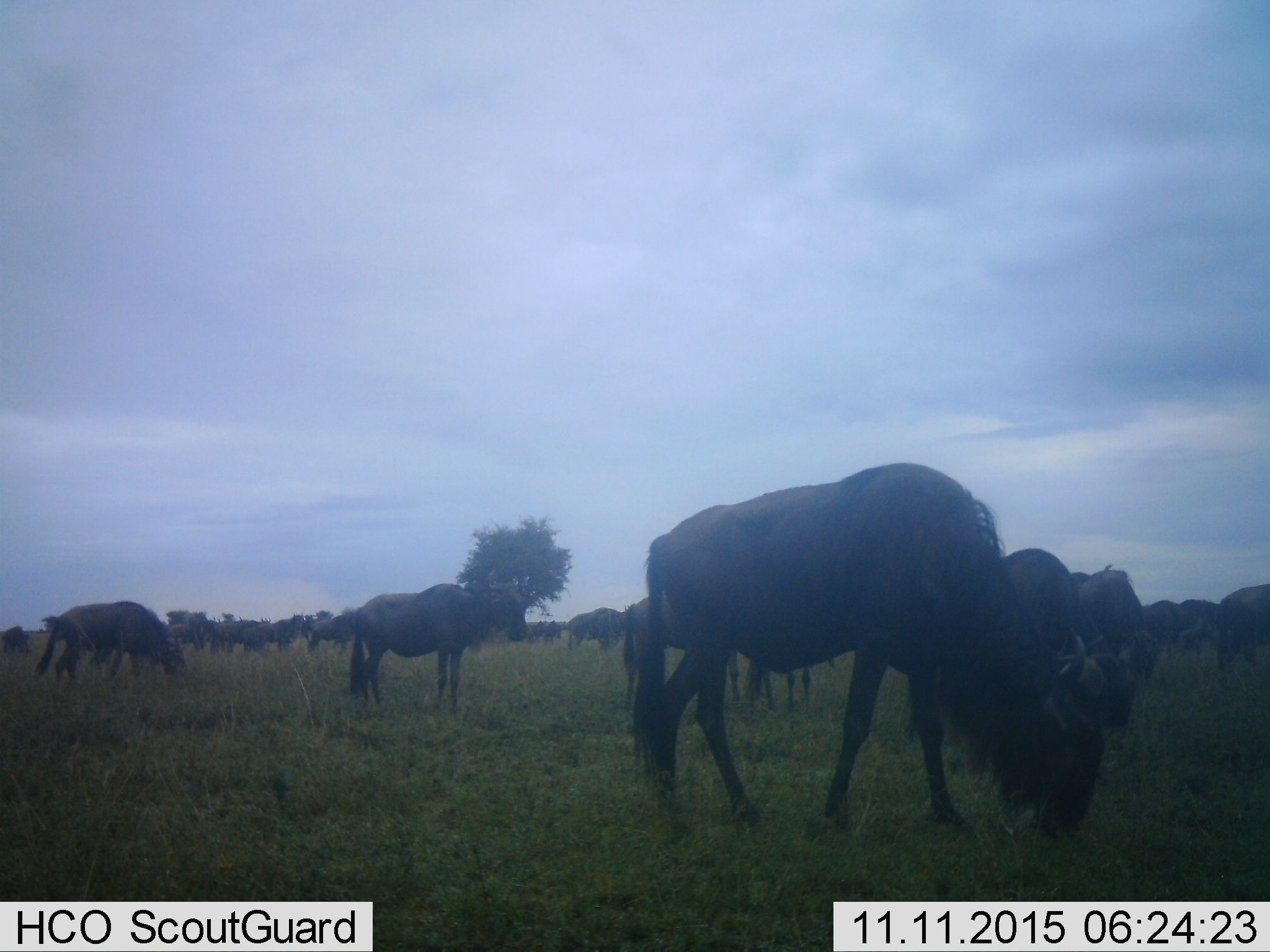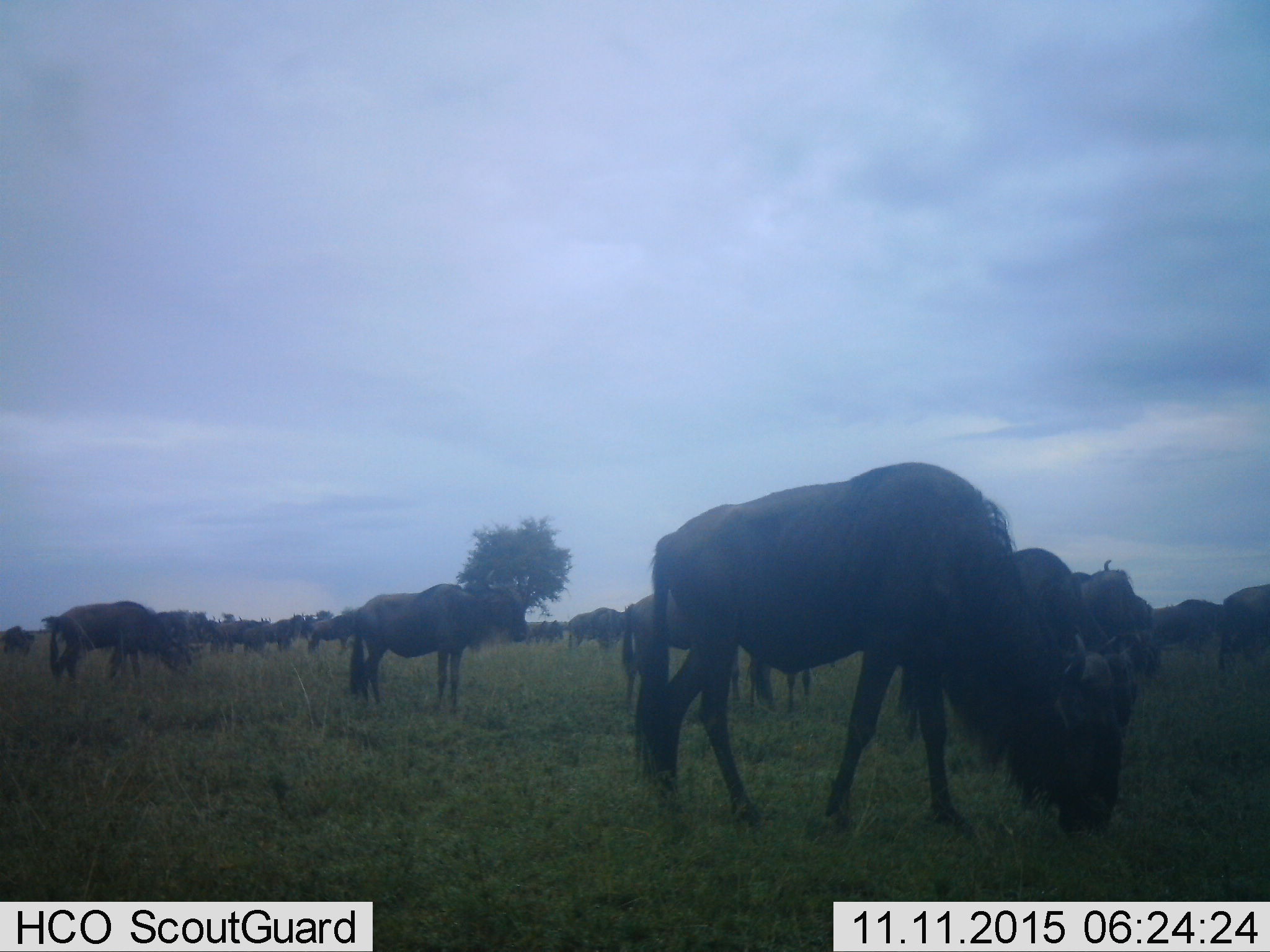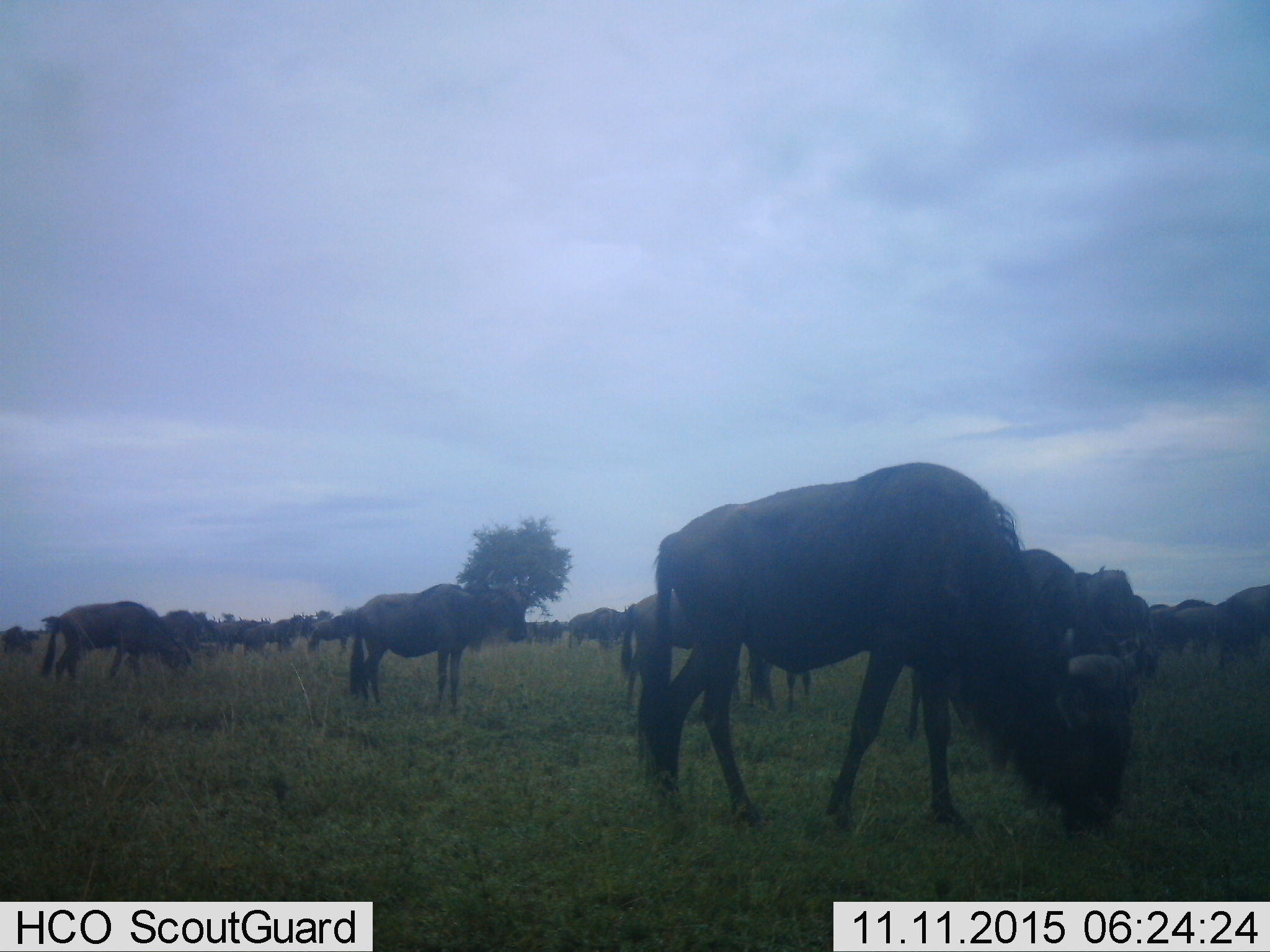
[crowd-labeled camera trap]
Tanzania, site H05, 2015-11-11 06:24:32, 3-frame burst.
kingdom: Animalia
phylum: Chordata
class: Mammalia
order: Artiodactyla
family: Bovidae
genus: Connochaetes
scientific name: Connochaetes taurinus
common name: blue wildebeest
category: wildebeest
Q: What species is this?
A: Wildebeest (blue wildebeest) (Connochaetes taurinus).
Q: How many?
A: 11-50.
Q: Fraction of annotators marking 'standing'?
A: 60%.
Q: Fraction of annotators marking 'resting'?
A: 10%.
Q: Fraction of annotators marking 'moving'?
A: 40%.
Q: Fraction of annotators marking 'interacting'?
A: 0%.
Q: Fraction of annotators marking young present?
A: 0%.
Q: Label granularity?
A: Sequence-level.